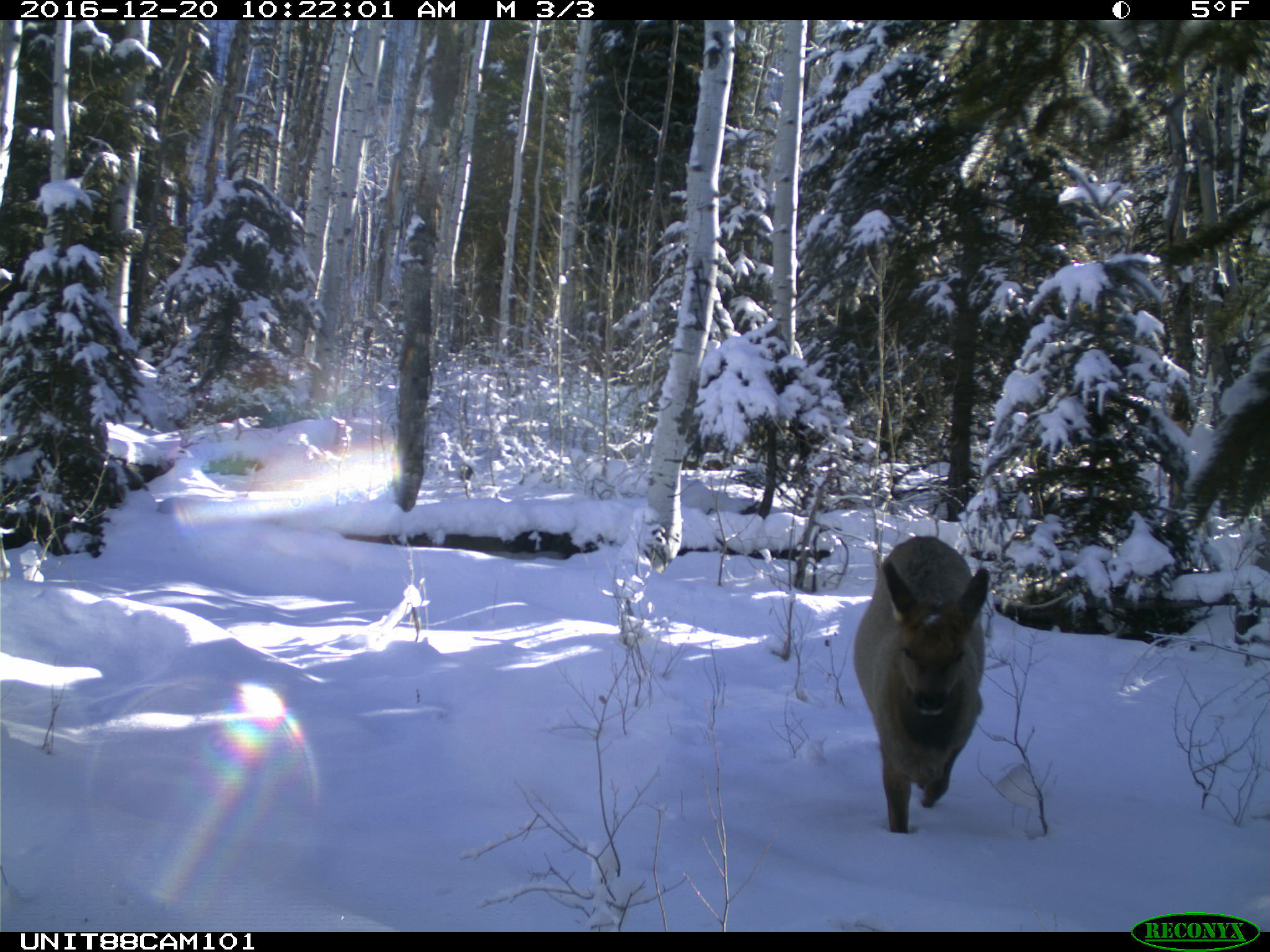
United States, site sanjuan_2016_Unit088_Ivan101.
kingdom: Animalia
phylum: Chordata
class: Mammalia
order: Artiodactyla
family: Cervidae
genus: Cervus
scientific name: Cervus elaphus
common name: red deer